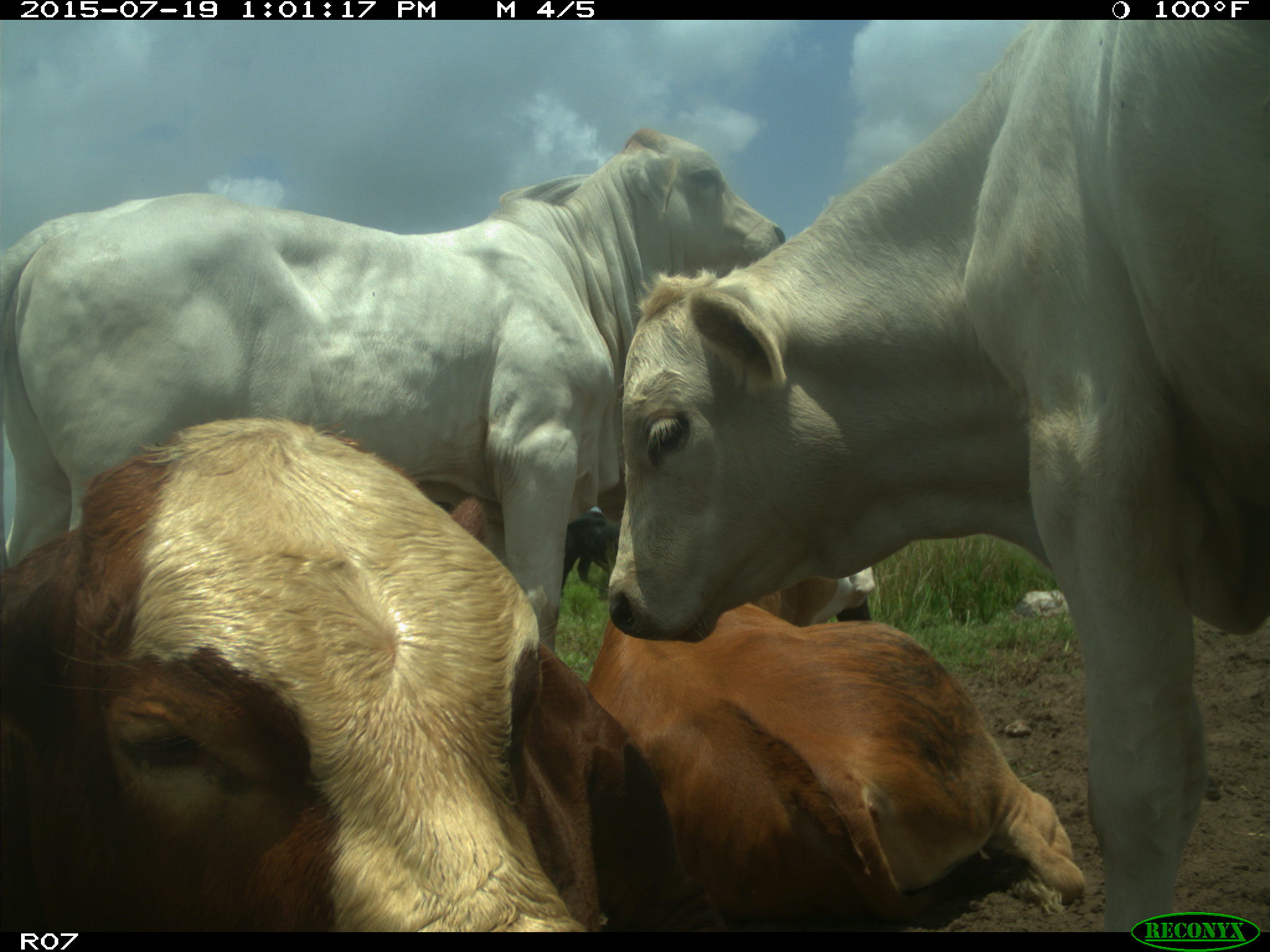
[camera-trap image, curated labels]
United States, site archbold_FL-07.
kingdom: Animalia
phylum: Chordata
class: Mammalia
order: Artiodactyla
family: Bovidae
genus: Bos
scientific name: Bos taurus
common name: domestic cow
Bos taurus (domestic cow).